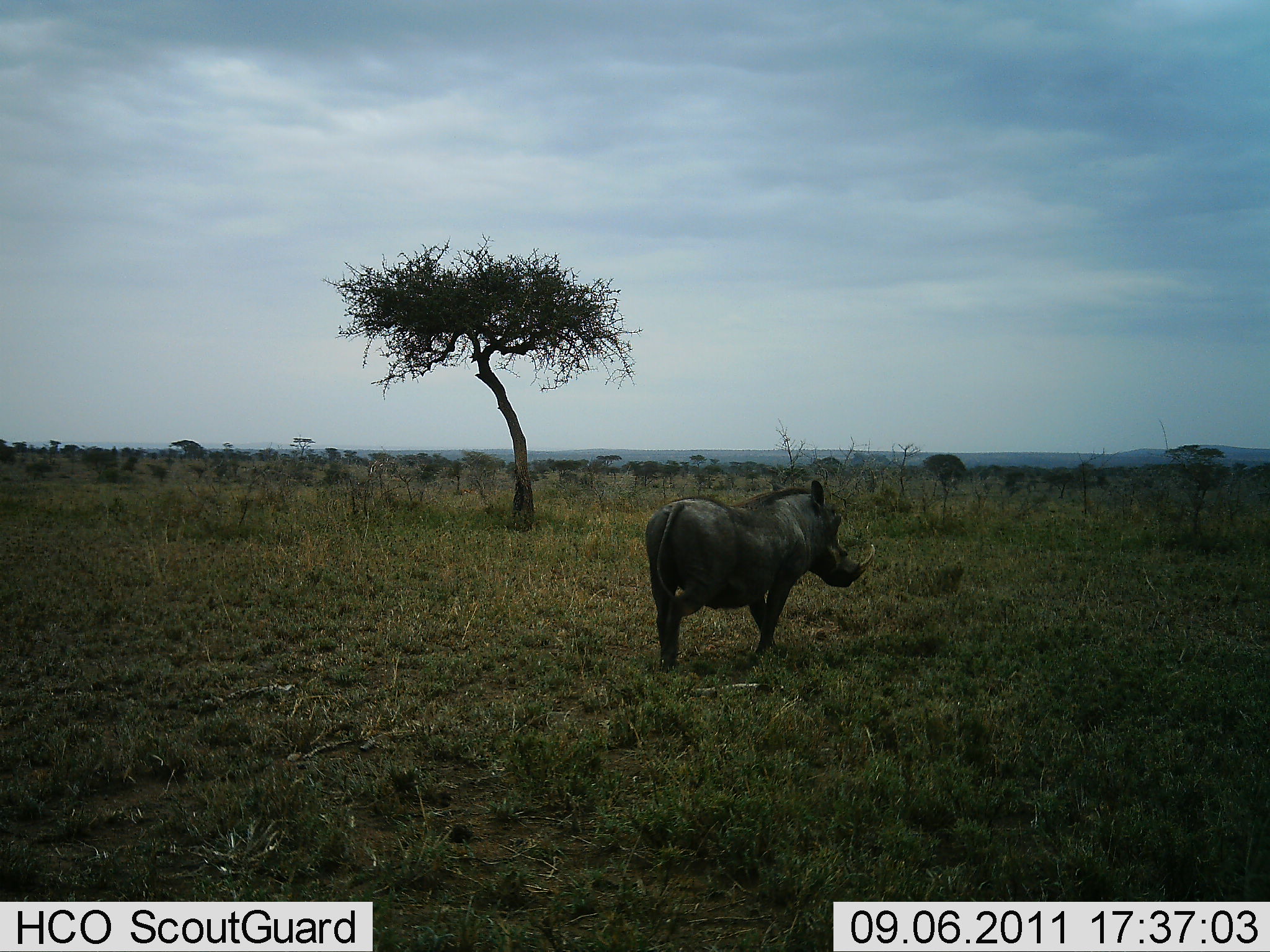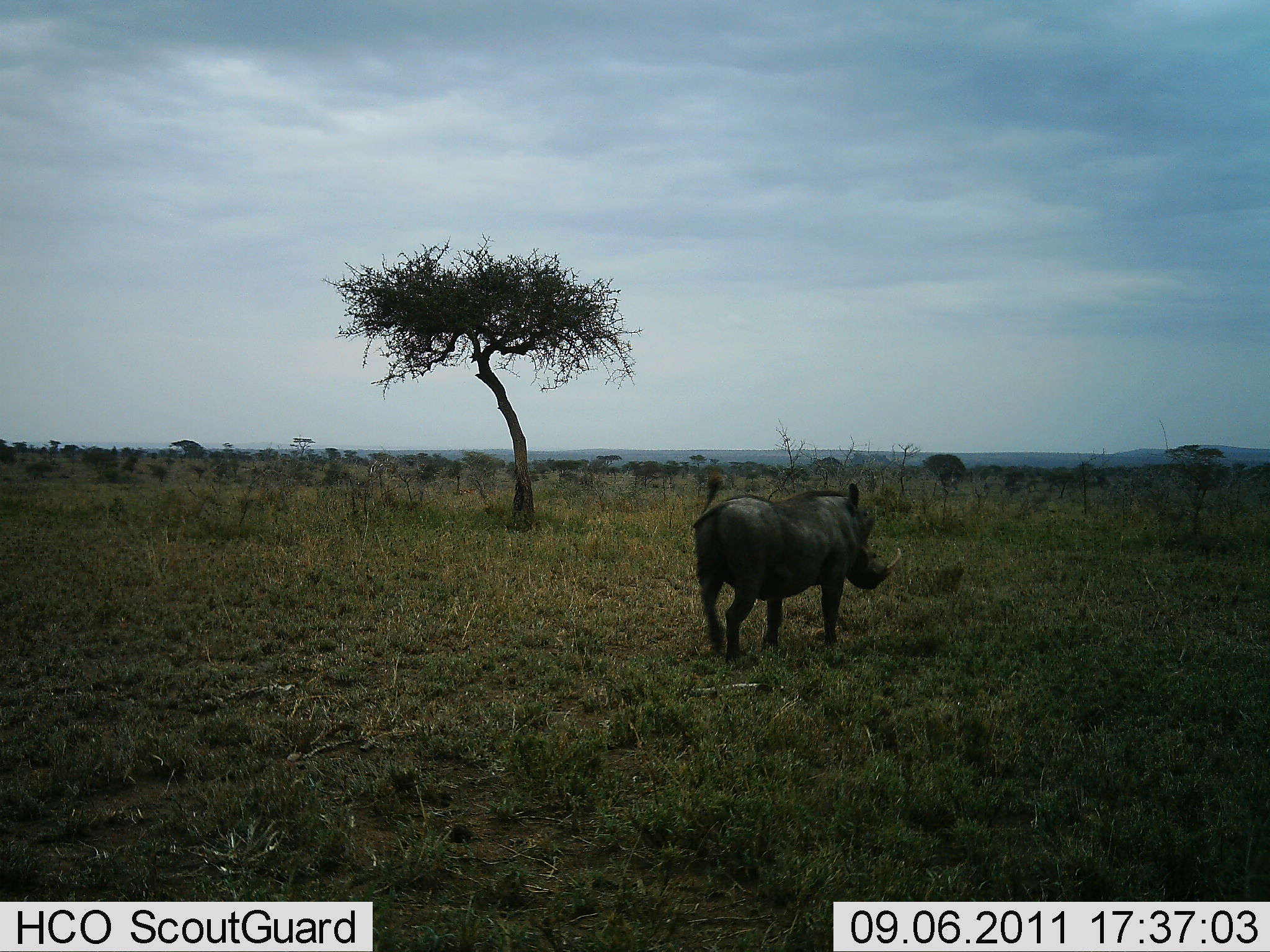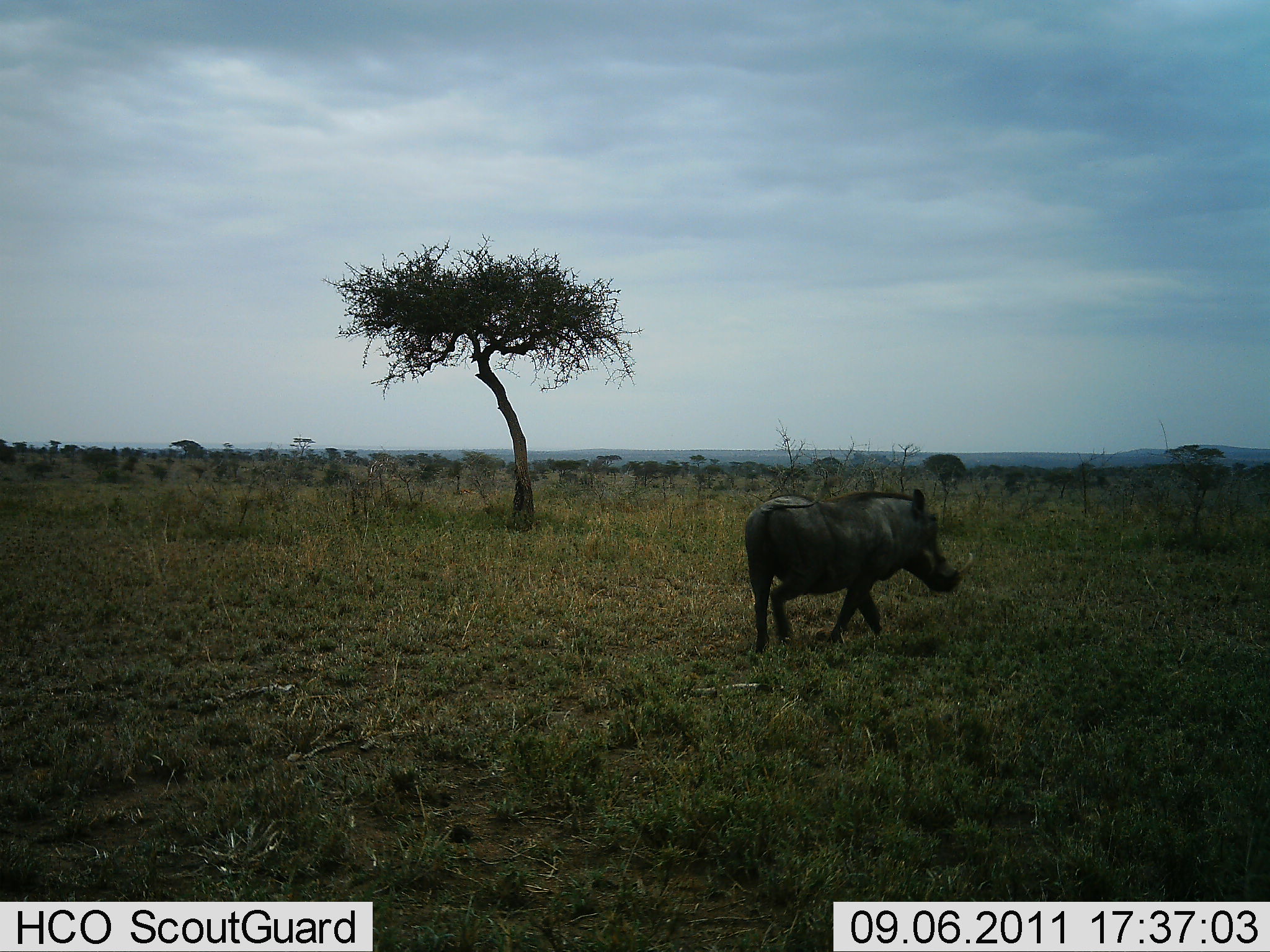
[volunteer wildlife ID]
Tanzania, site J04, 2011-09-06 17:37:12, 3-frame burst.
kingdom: Animalia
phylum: Chordata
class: Mammalia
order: Artiodactyla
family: Suidae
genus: Phacochoerus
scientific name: Phacochoerus africanus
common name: warthog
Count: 1.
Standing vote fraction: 9%.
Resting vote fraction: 0%.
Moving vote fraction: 100%.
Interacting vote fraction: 0%.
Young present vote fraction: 0%.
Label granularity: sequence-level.